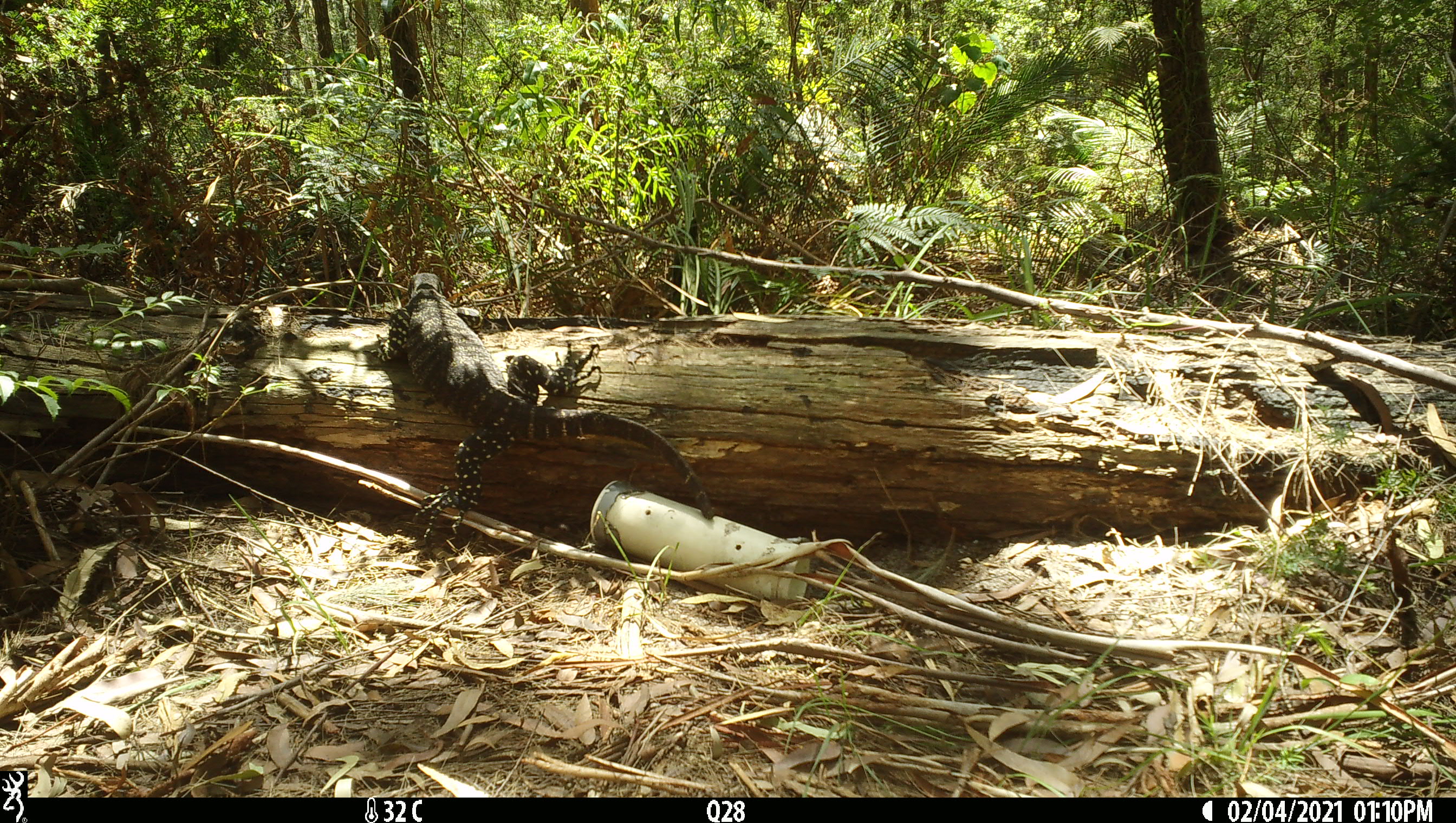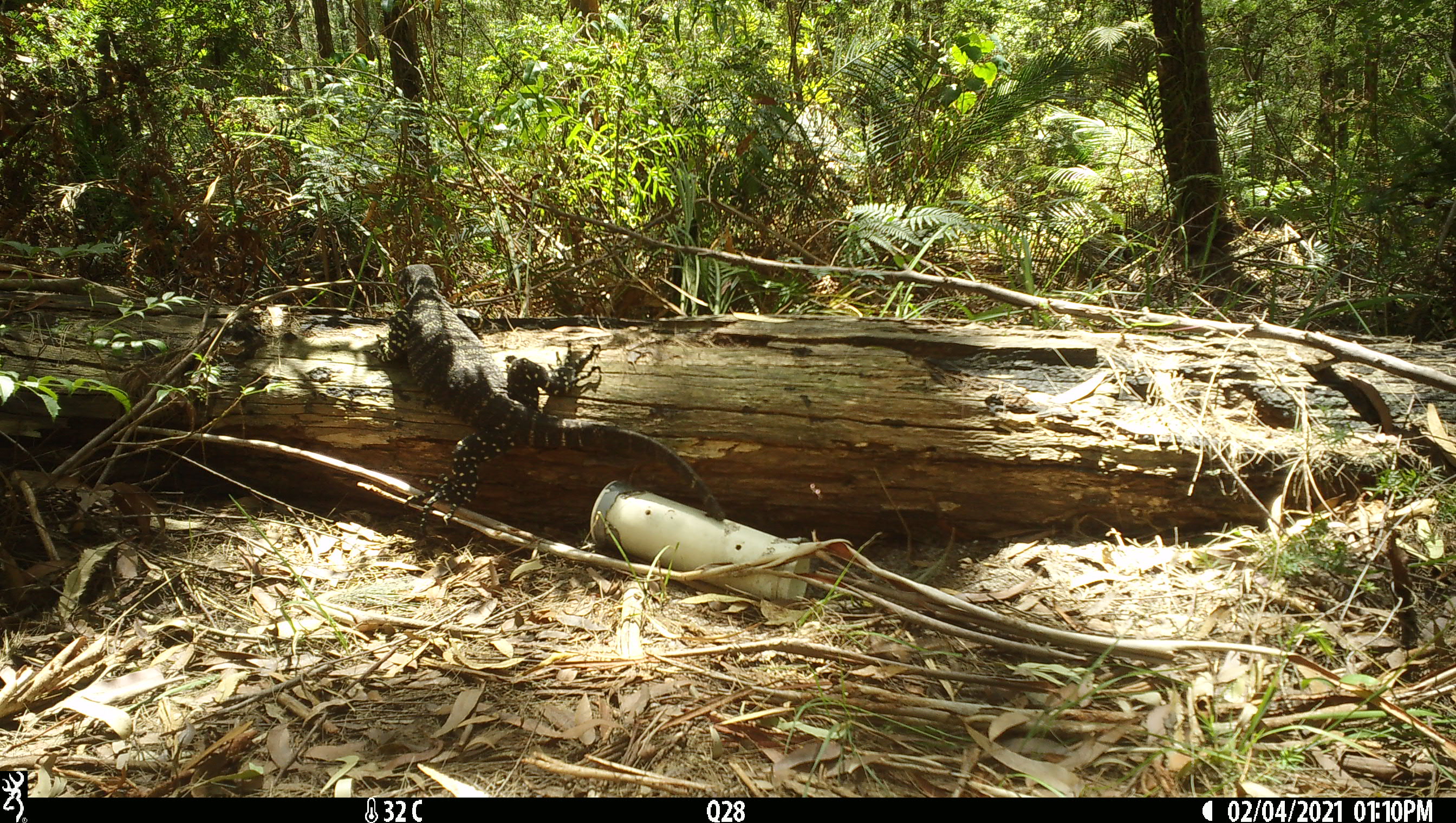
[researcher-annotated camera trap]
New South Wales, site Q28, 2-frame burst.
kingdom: Animalia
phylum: Chordata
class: Reptilia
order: Squamata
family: Varanidae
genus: Varanus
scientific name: Varanus varius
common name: lace monitor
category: goanna